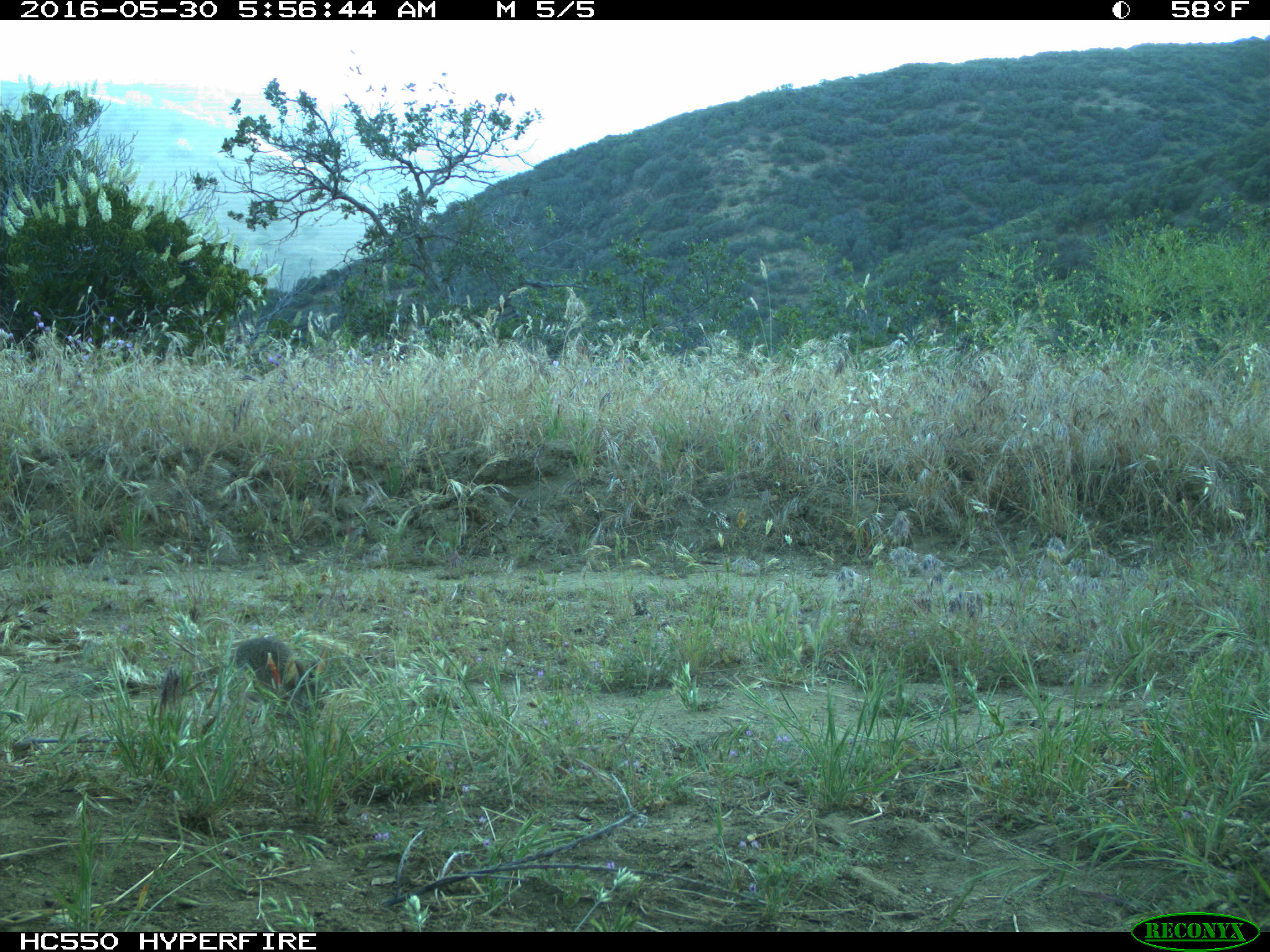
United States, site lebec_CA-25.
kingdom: Animalia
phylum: Chordata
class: Mammalia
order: Lagomorpha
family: Leporidae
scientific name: Leporidae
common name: rabbits and hares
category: unidentified rabbit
Unidentified rabbit (rabbits and hares) (Leporidae).